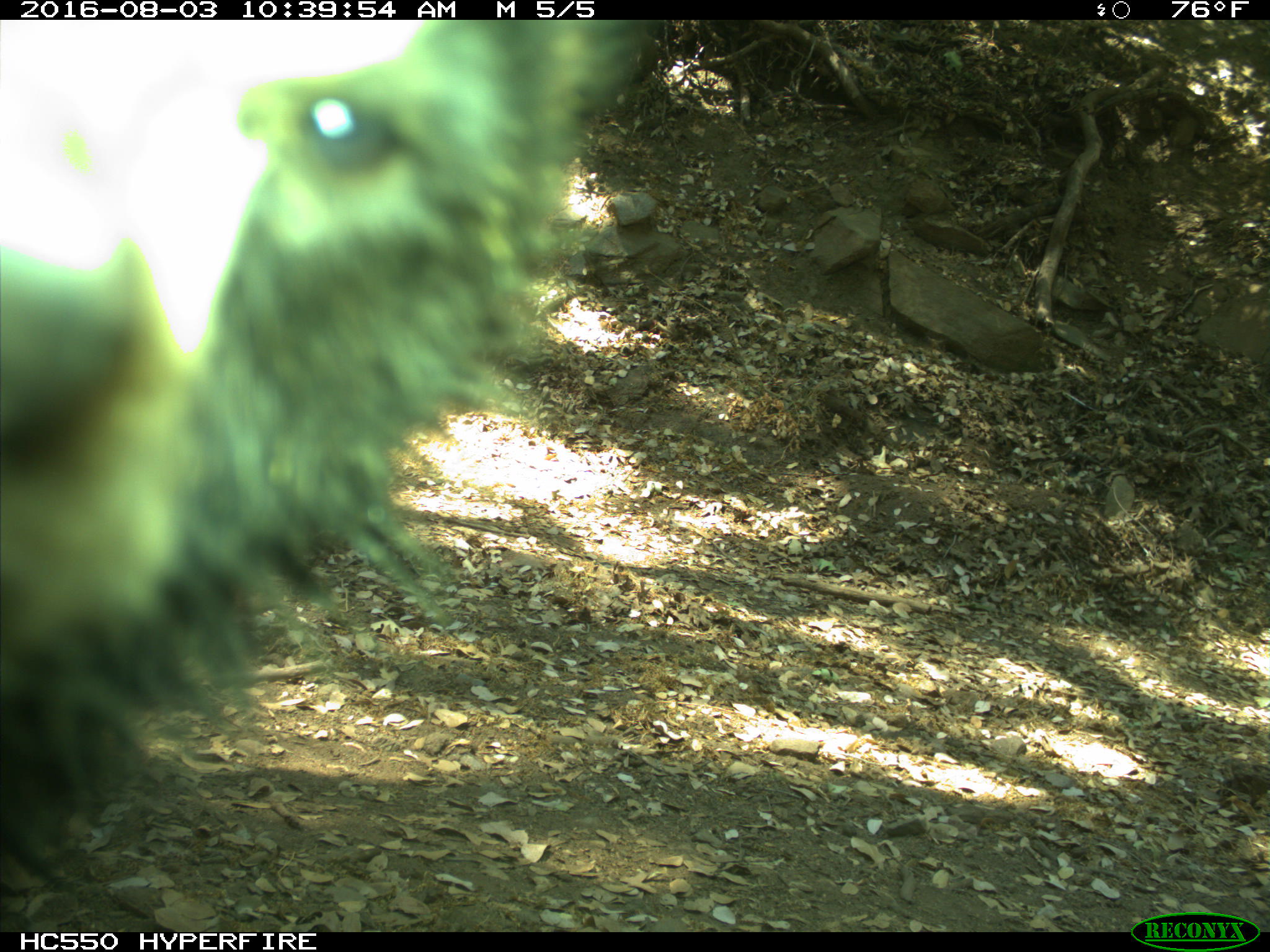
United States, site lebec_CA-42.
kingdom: Animalia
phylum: Chordata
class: Mammalia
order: Carnivora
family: Ursidae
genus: Ursus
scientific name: Ursus americanus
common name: american black bear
Ursus americanus (american black bear).